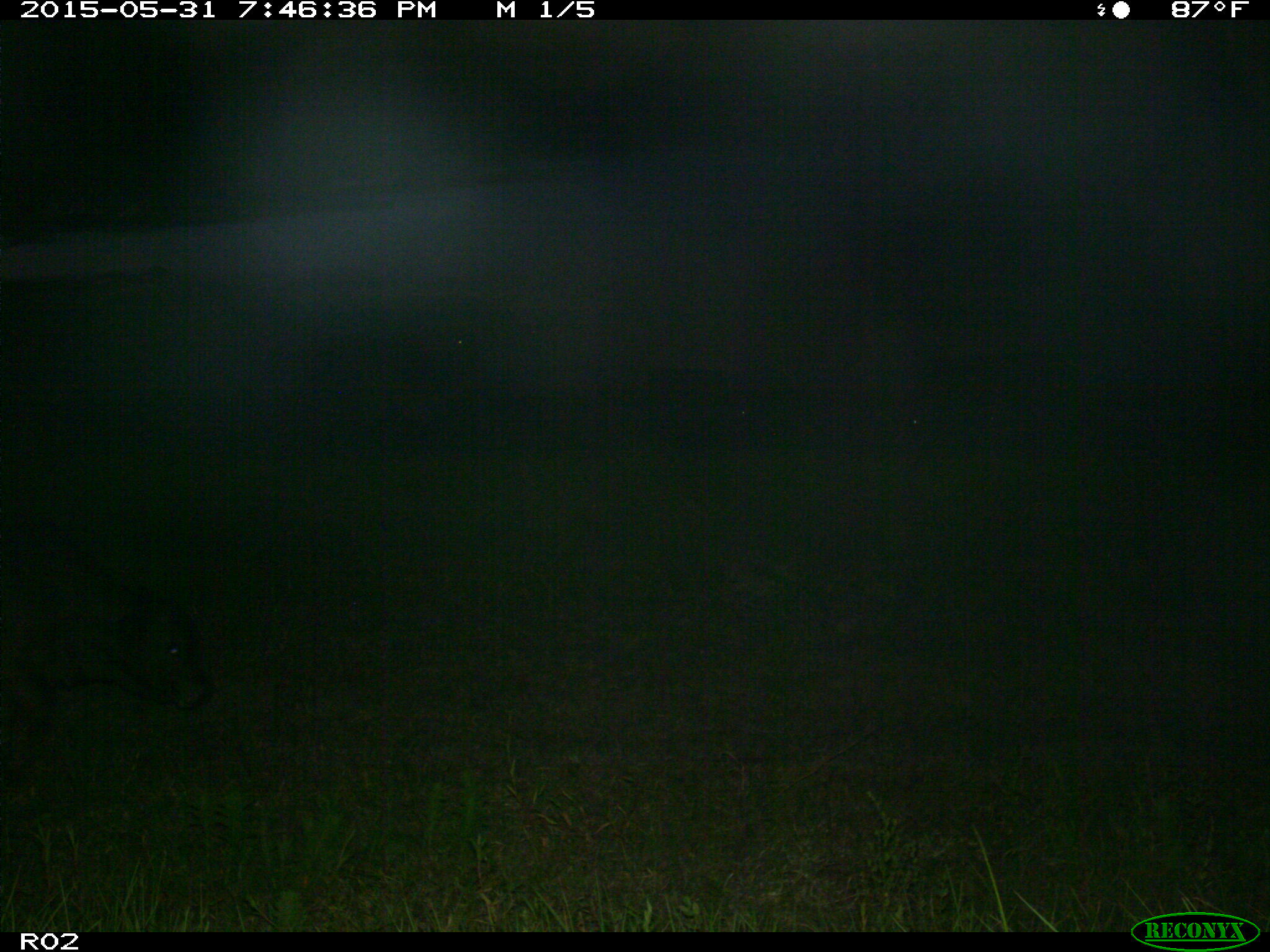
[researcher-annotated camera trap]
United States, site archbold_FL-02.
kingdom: Animalia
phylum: Chordata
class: Mammalia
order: Artiodactyla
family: Bovidae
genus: Bos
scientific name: Bos taurus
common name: domestic cow